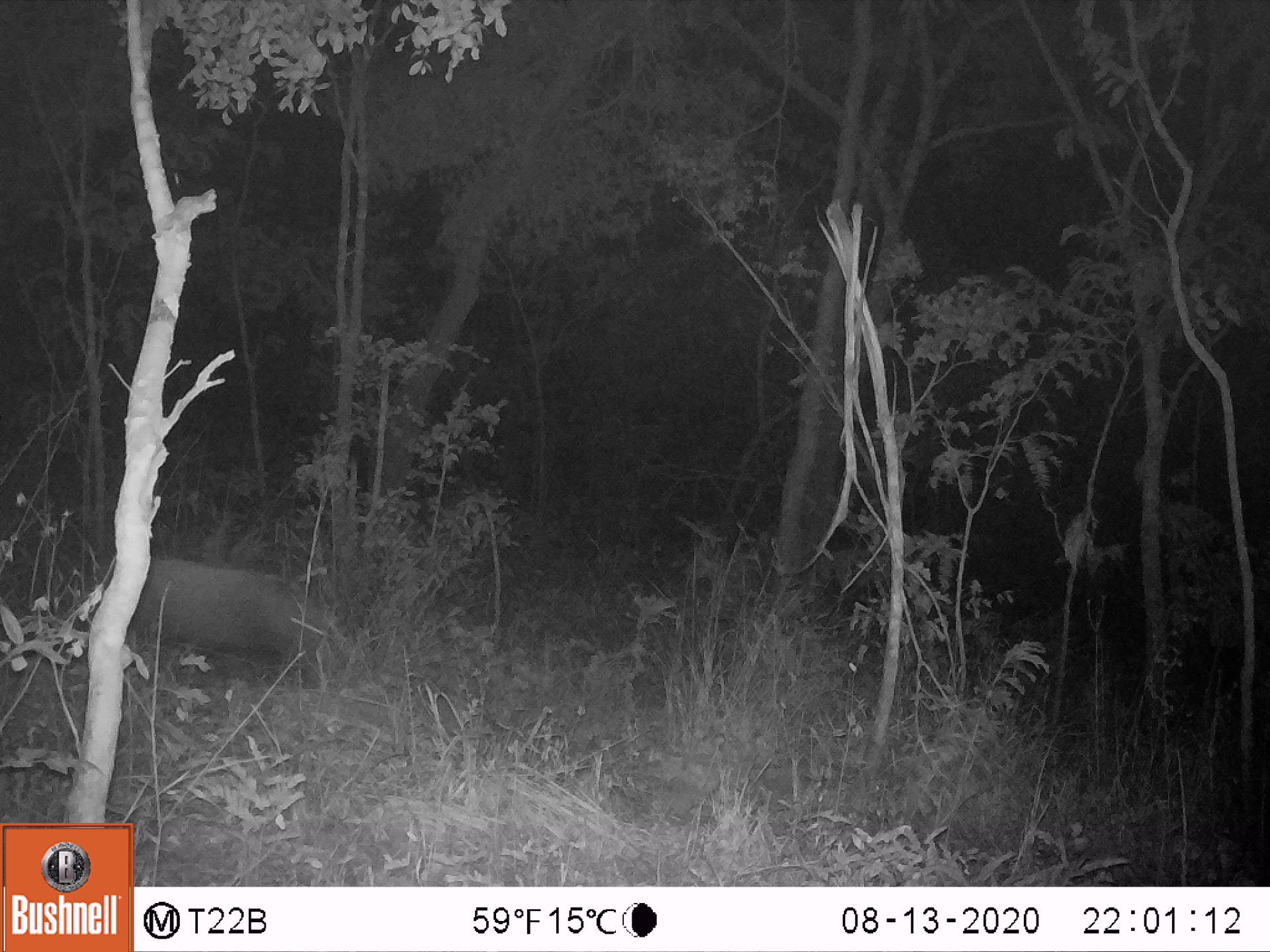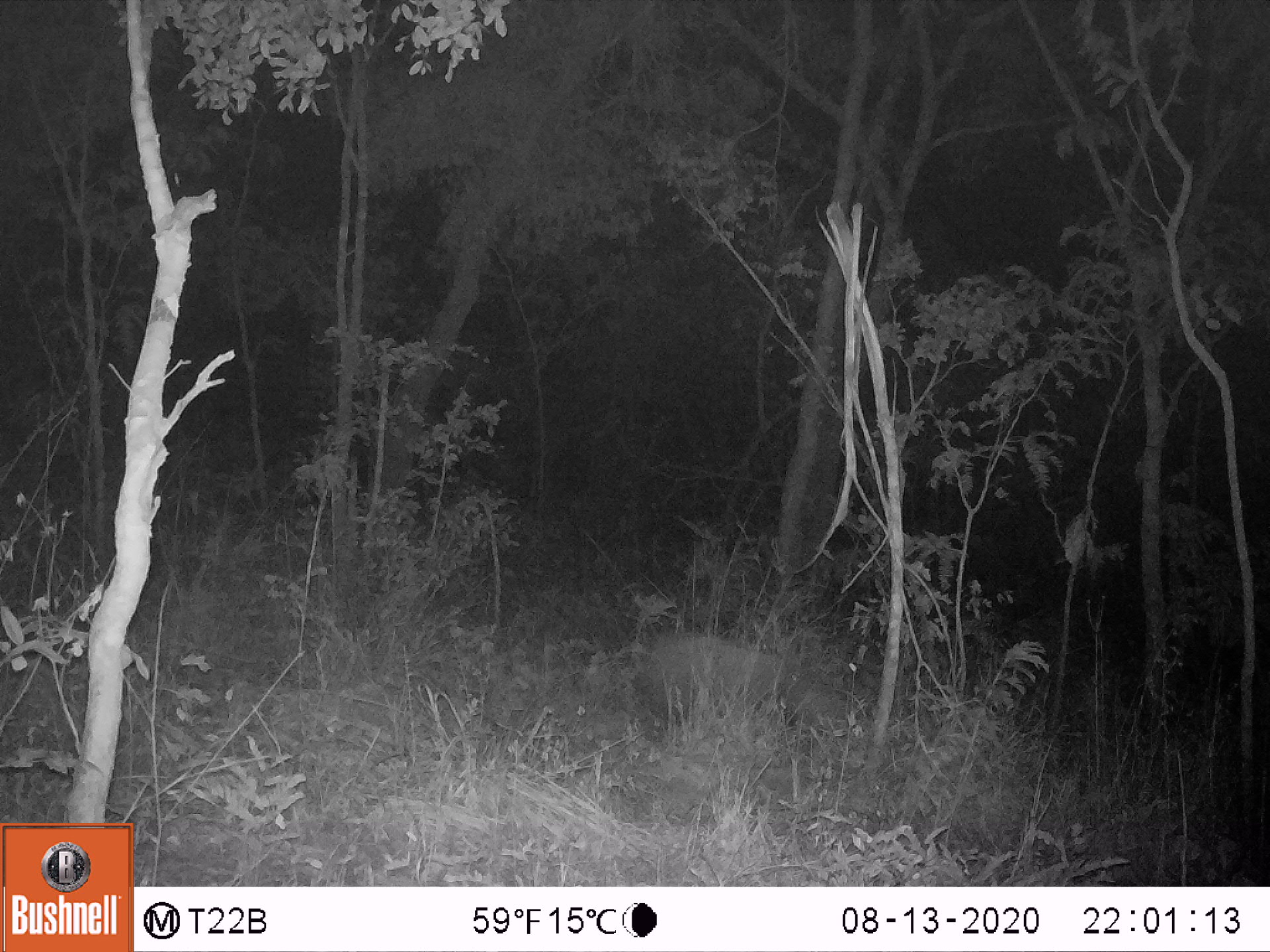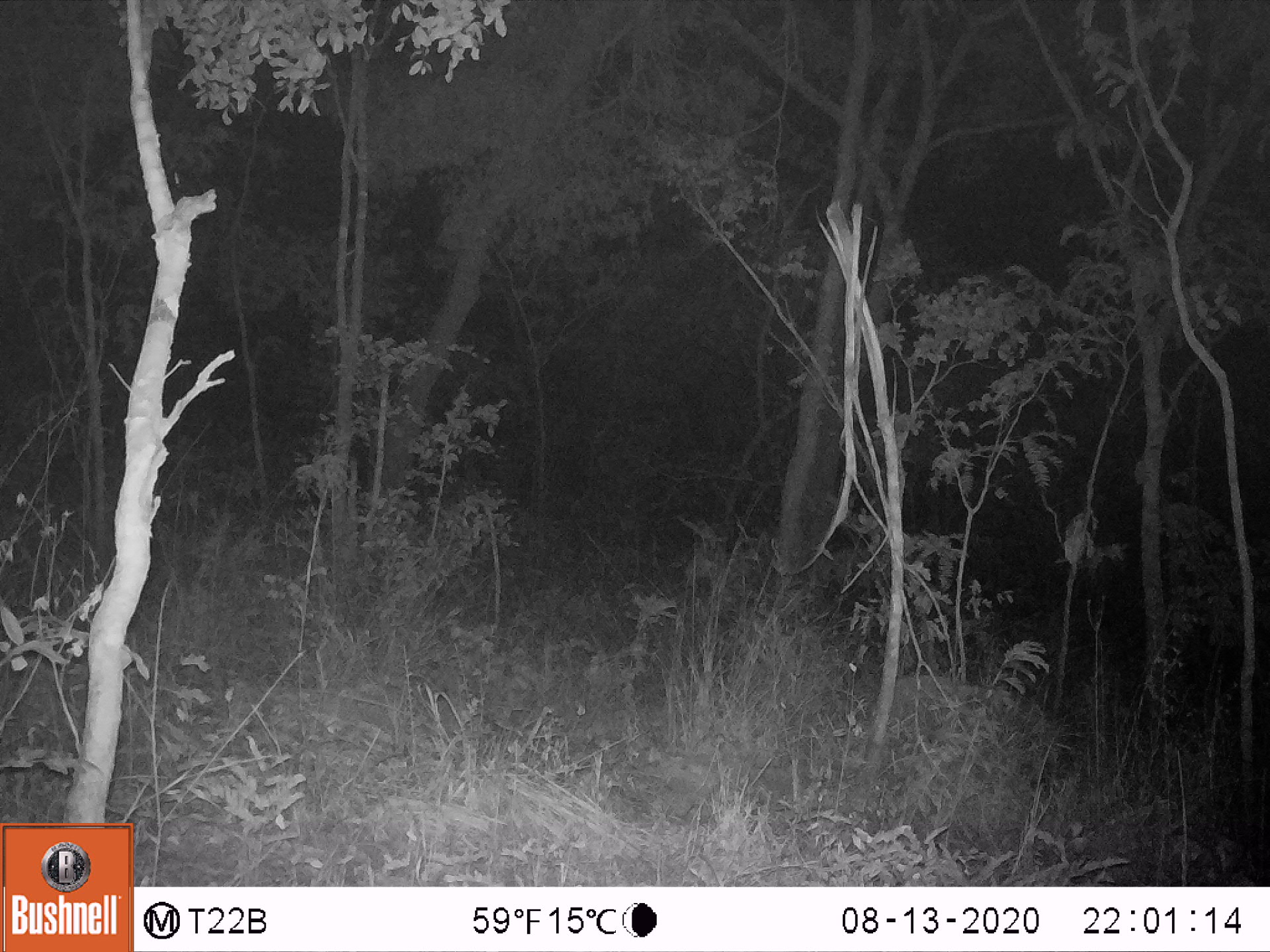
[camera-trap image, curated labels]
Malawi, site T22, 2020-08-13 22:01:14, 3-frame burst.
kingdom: Animalia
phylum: Chordata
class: Mammalia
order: Artiodactyla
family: Suidae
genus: Potamochoerus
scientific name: Potamochoerus larvatus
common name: bushpig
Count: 1.